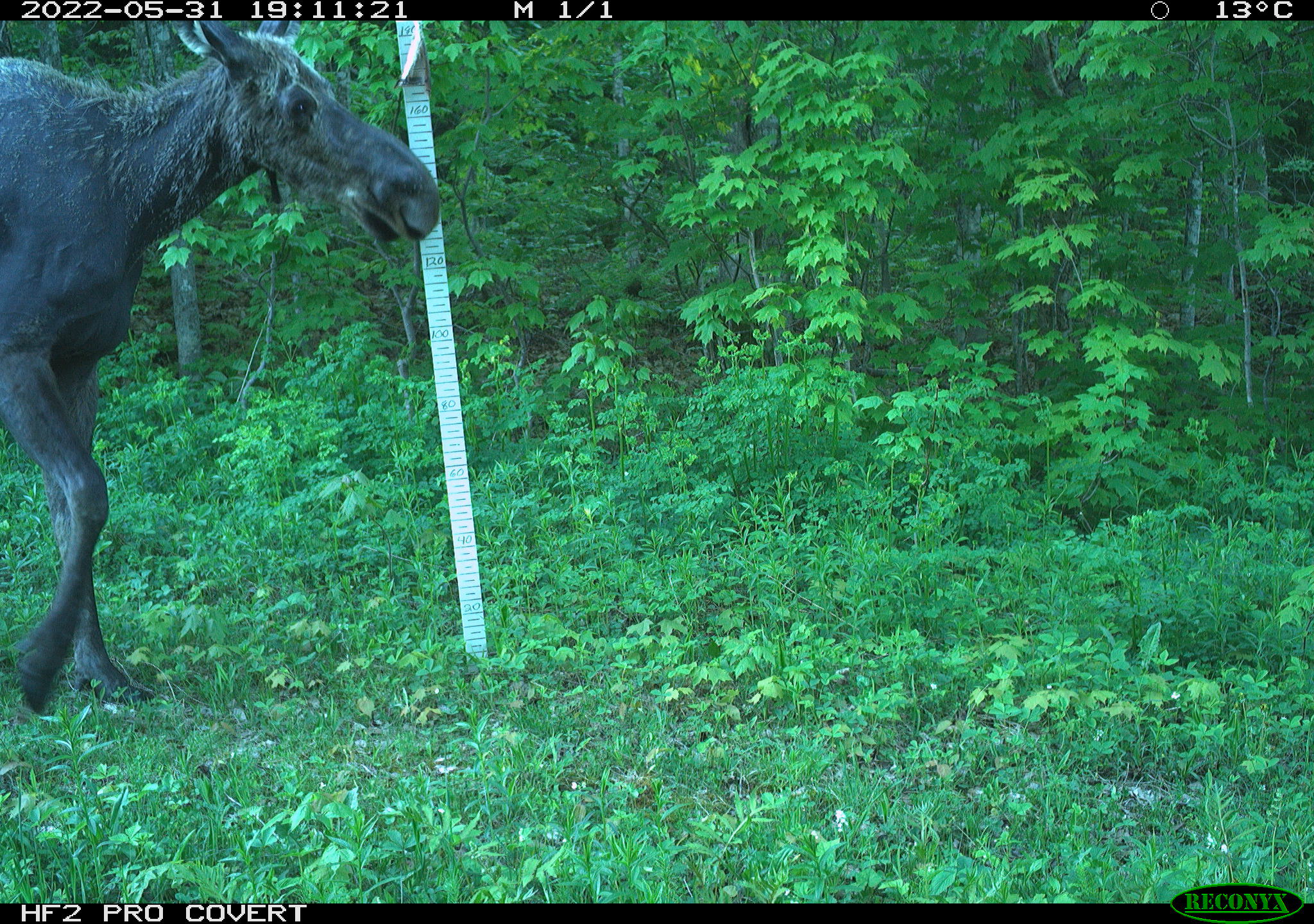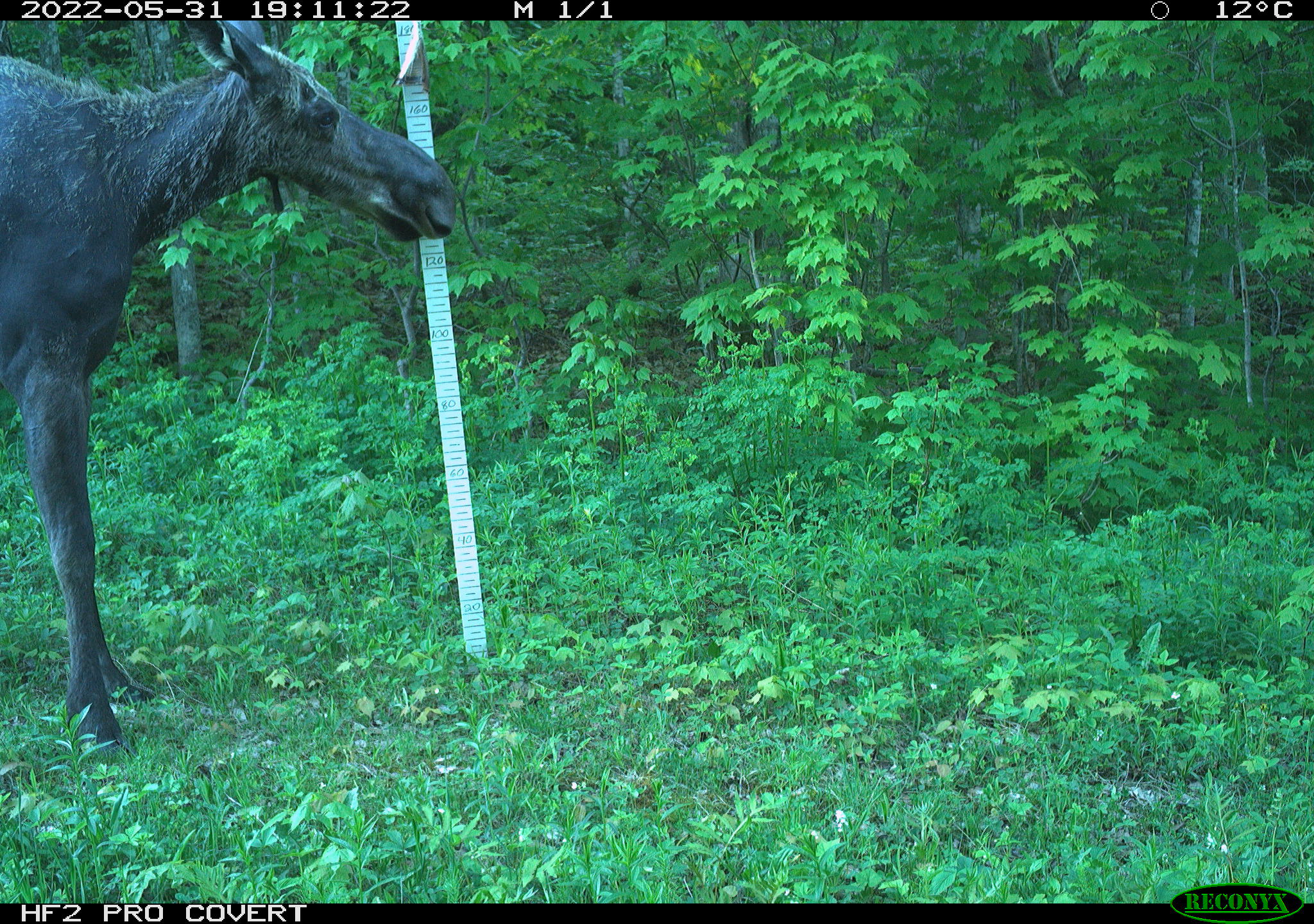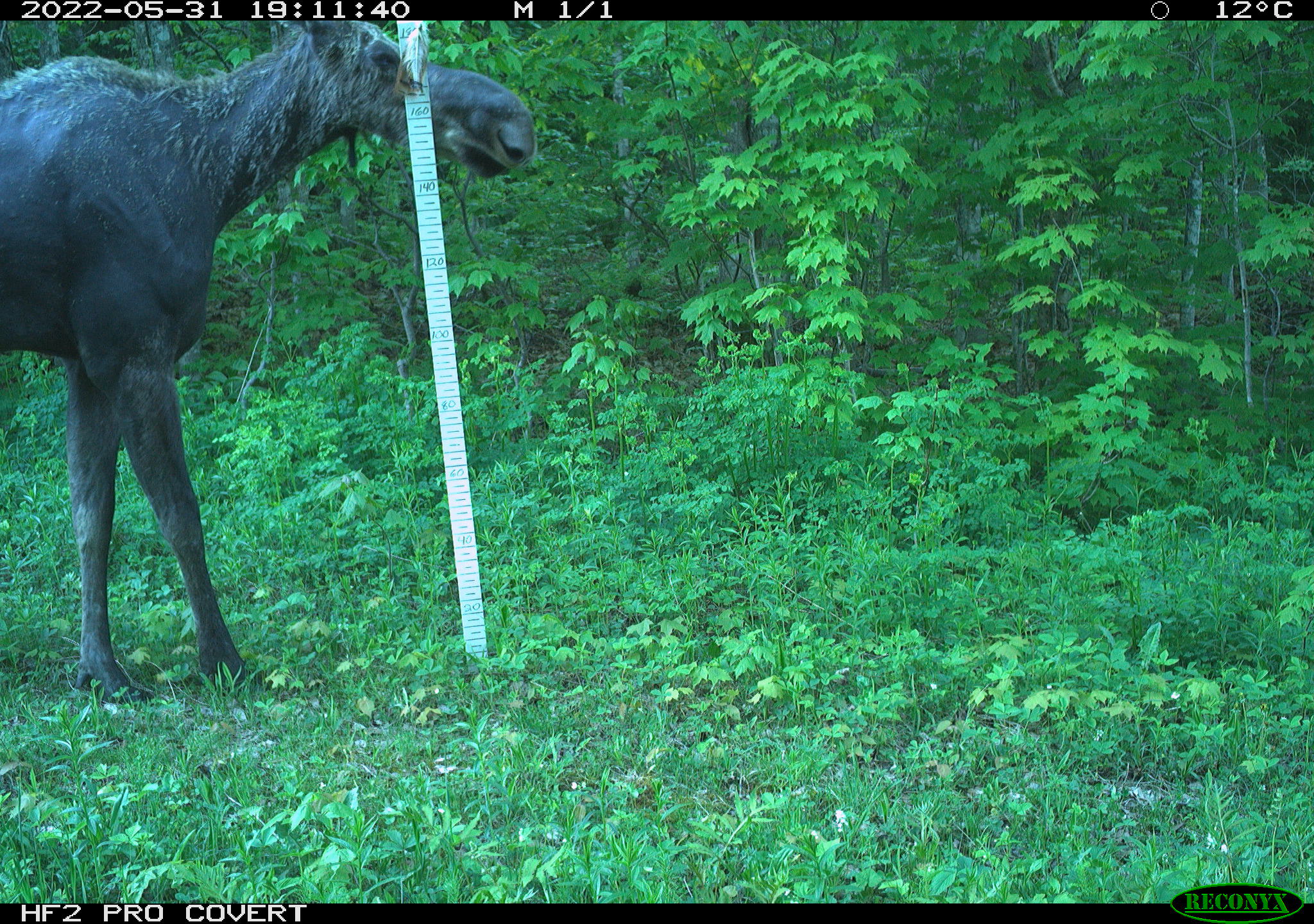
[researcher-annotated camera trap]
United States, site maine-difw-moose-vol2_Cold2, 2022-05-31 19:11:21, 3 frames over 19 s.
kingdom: Animalia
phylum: Chordata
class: Mammalia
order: Artiodactyla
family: Cervidae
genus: Alces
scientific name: Alces alces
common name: moose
Moose (Alces alces).